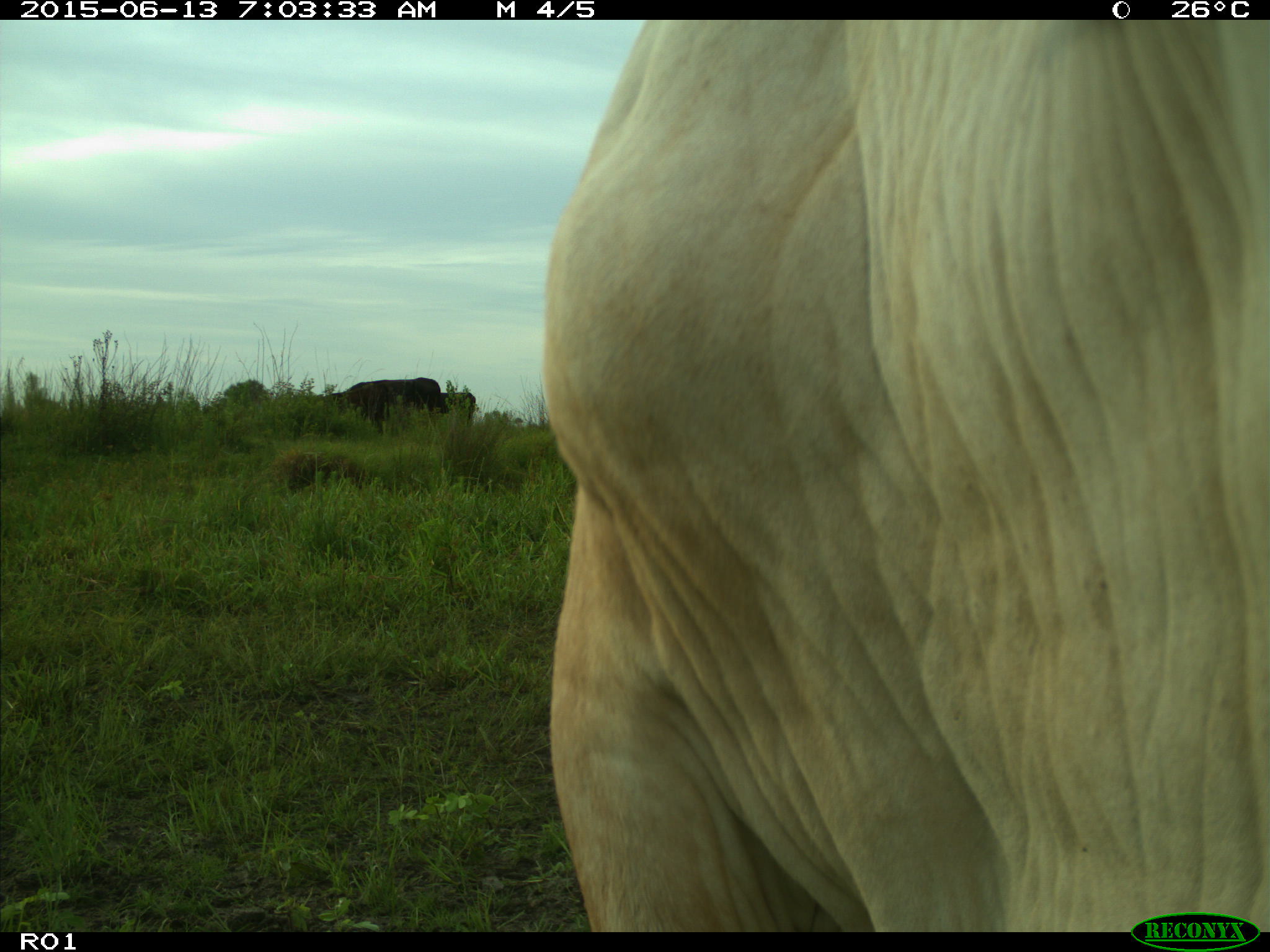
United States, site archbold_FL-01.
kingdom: Animalia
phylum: Chordata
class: Mammalia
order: Artiodactyla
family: Bovidae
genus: Bos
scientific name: Bos taurus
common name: domestic cow